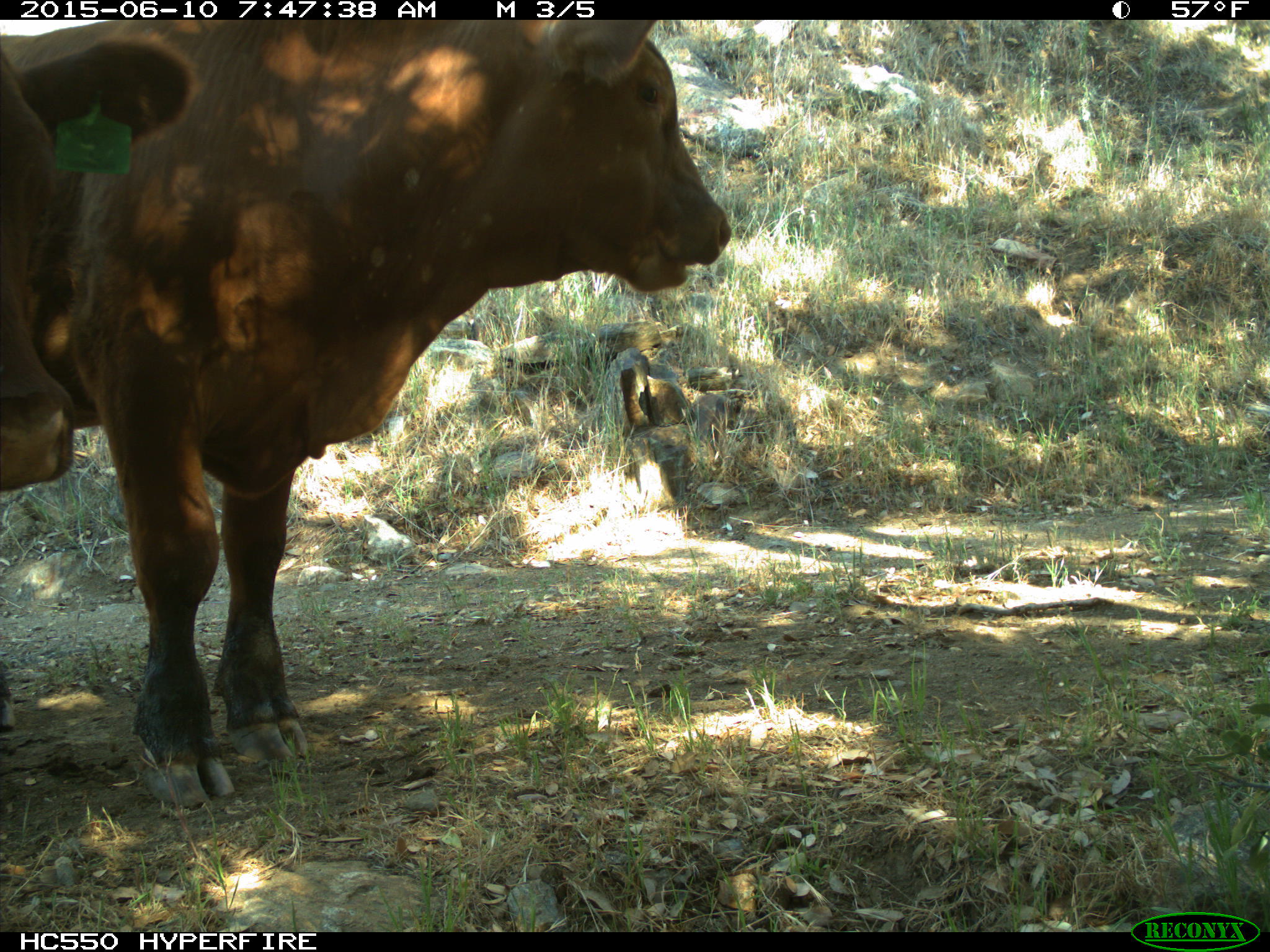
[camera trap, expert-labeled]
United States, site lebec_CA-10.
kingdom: Animalia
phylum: Chordata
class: Mammalia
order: Artiodactyla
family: Bovidae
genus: Bos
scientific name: Bos taurus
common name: domestic cow